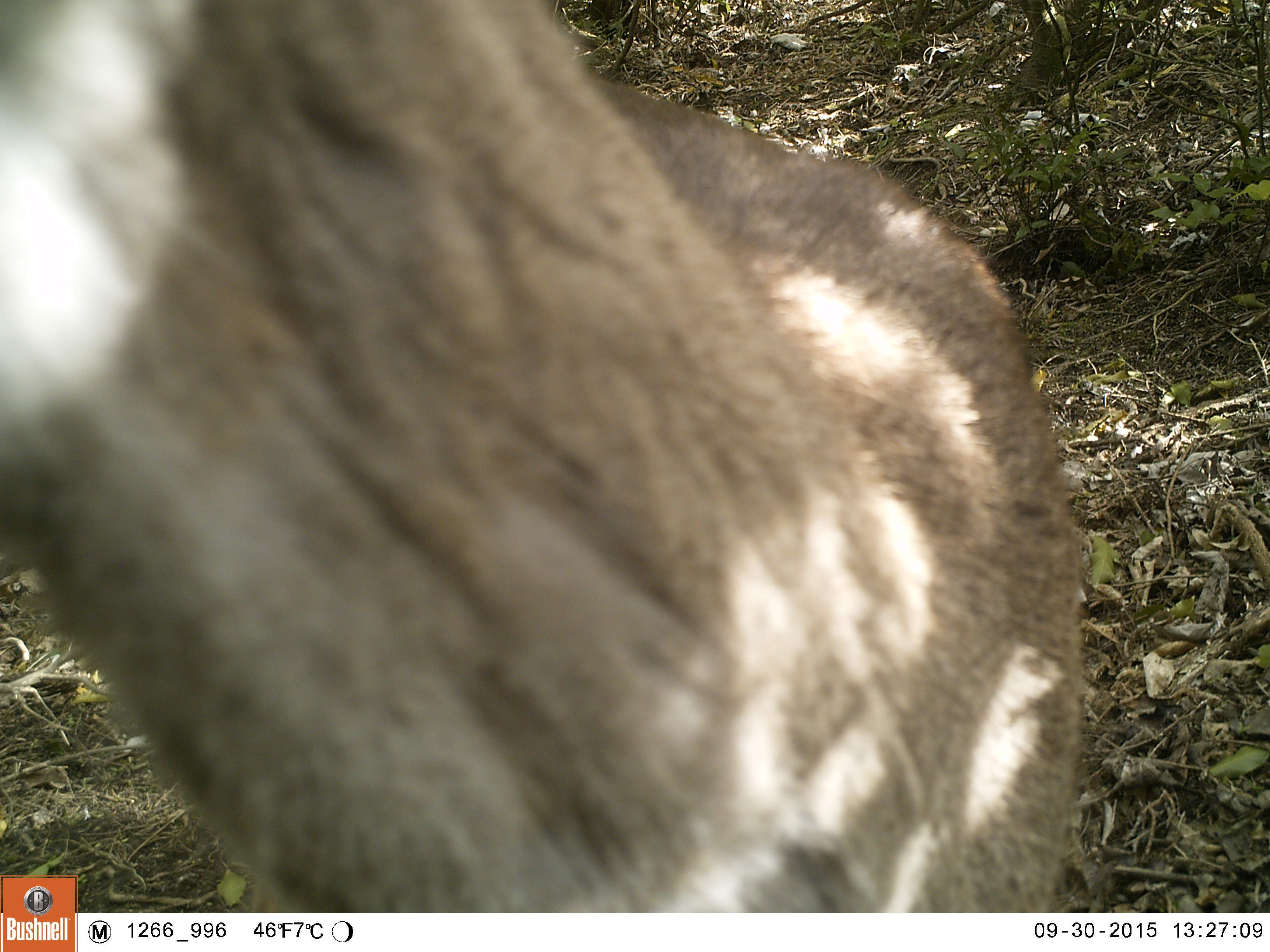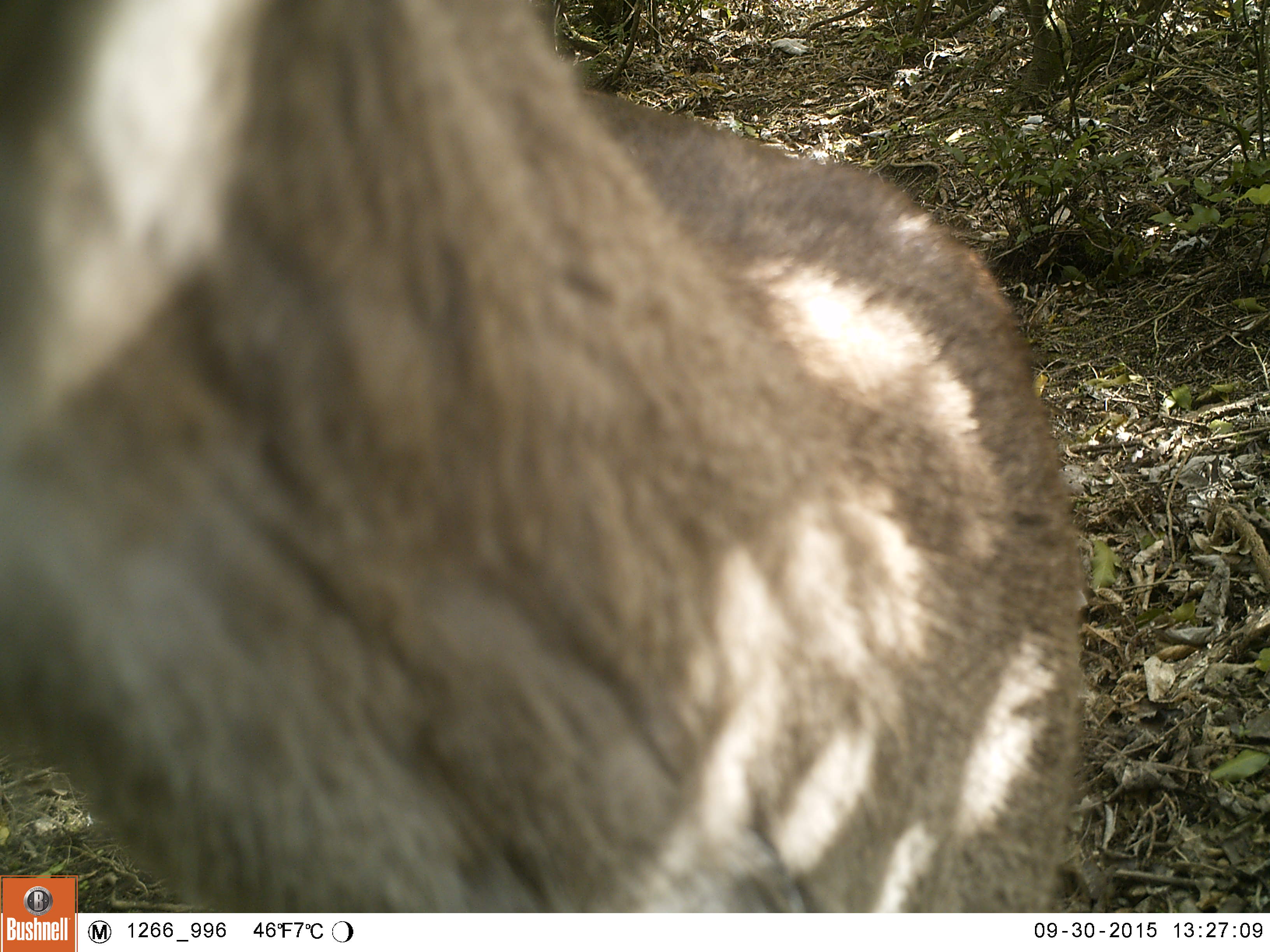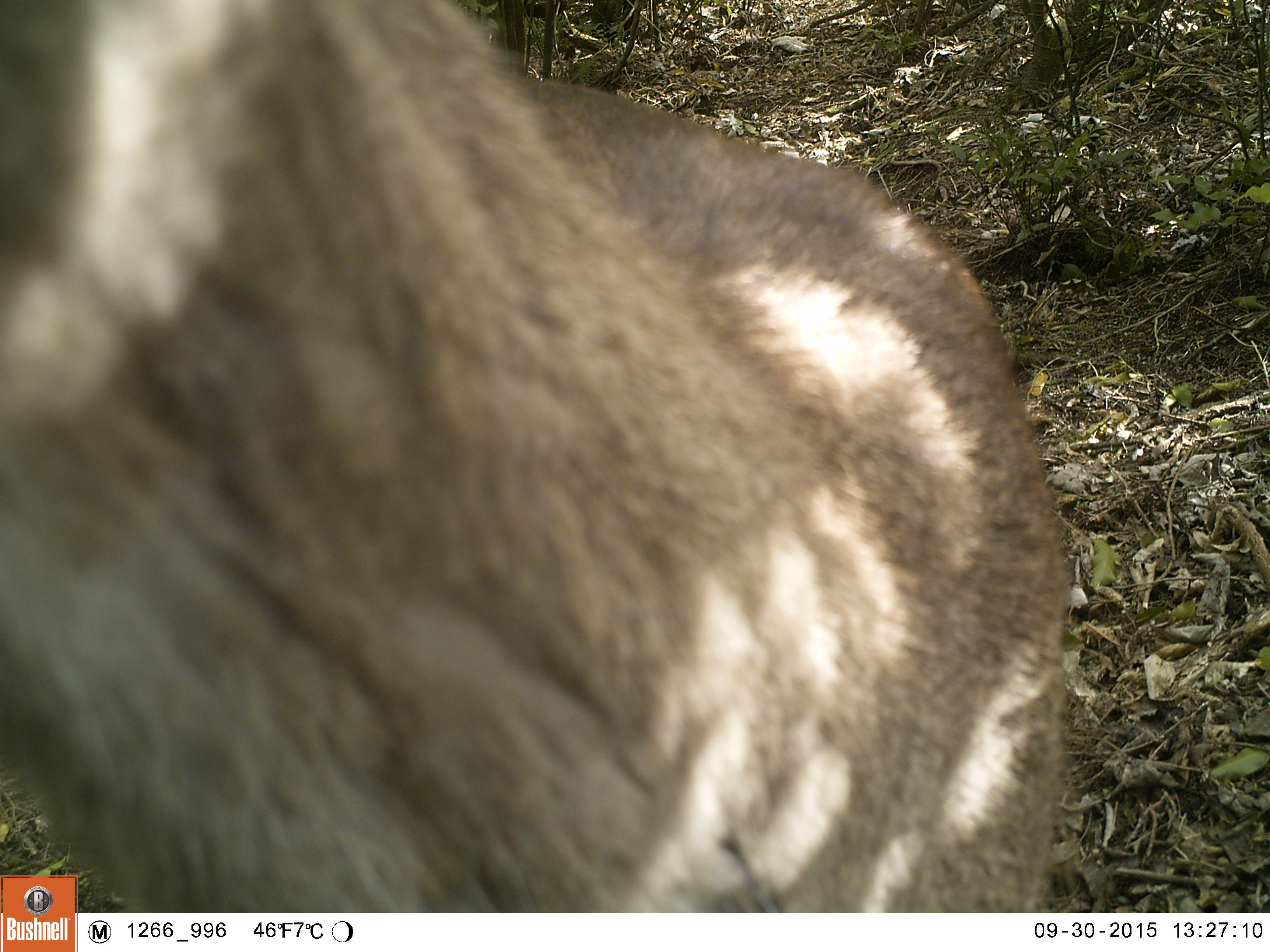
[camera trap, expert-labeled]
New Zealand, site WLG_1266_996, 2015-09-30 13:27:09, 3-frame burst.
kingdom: Animalia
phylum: Chordata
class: Mammalia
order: Artiodactyla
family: Cervidae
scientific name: Cervidae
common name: deer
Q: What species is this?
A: Deer (Cervidae).